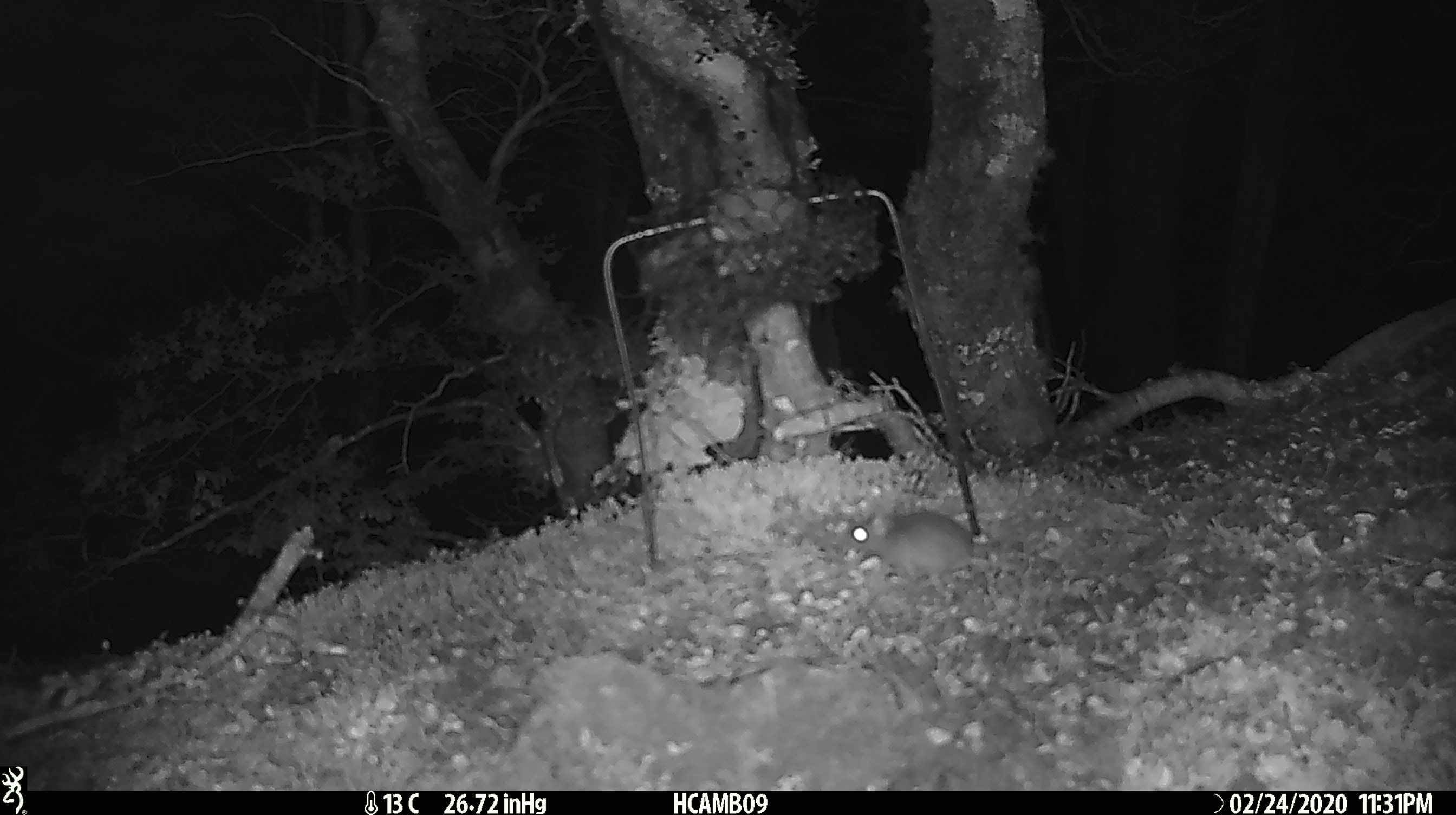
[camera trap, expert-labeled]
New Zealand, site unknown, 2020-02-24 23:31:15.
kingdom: Animalia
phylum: Chordata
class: Mammalia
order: Rodentia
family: Muridae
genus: Mus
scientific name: Mus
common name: mouse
Mouse (Mus).